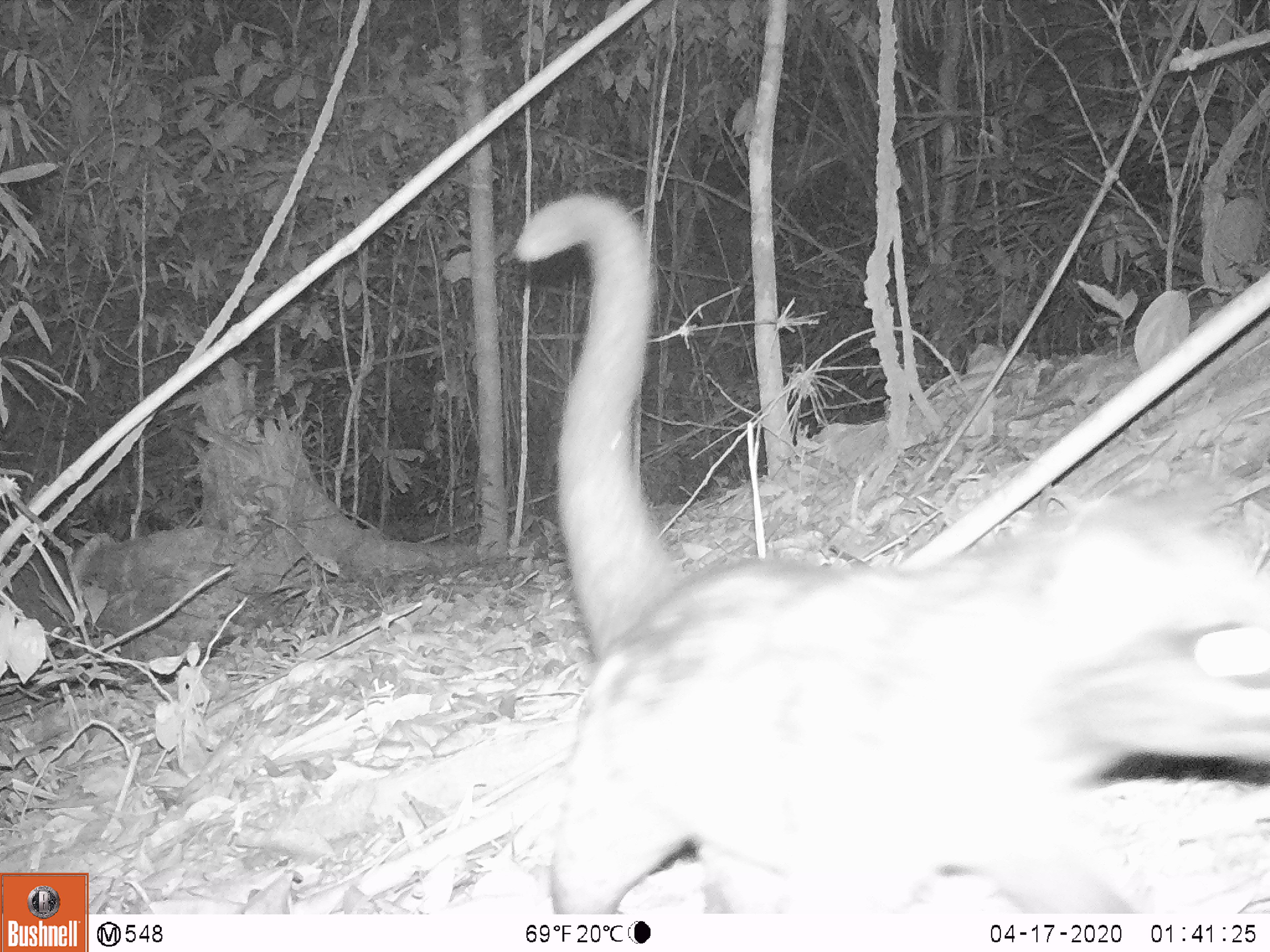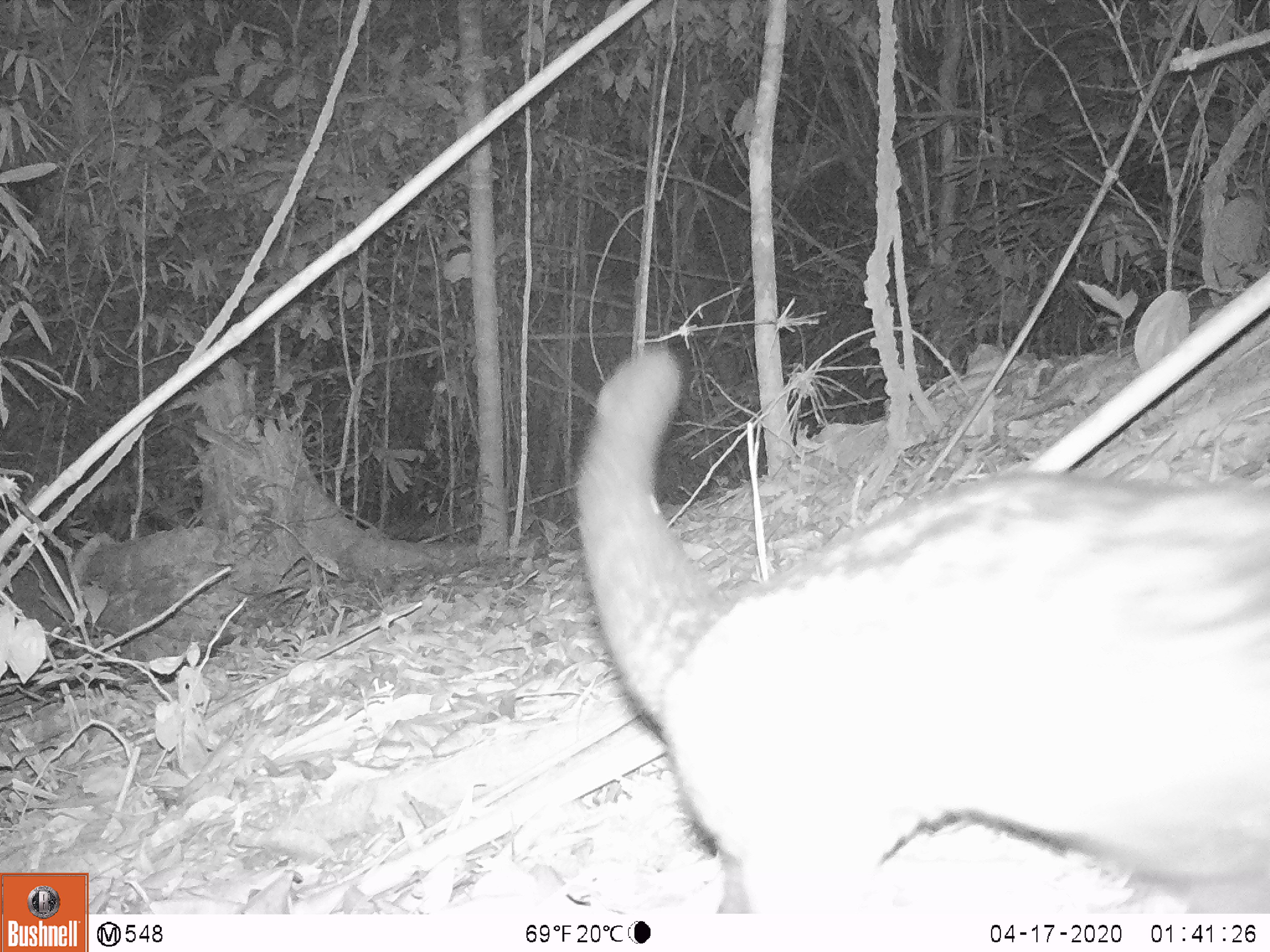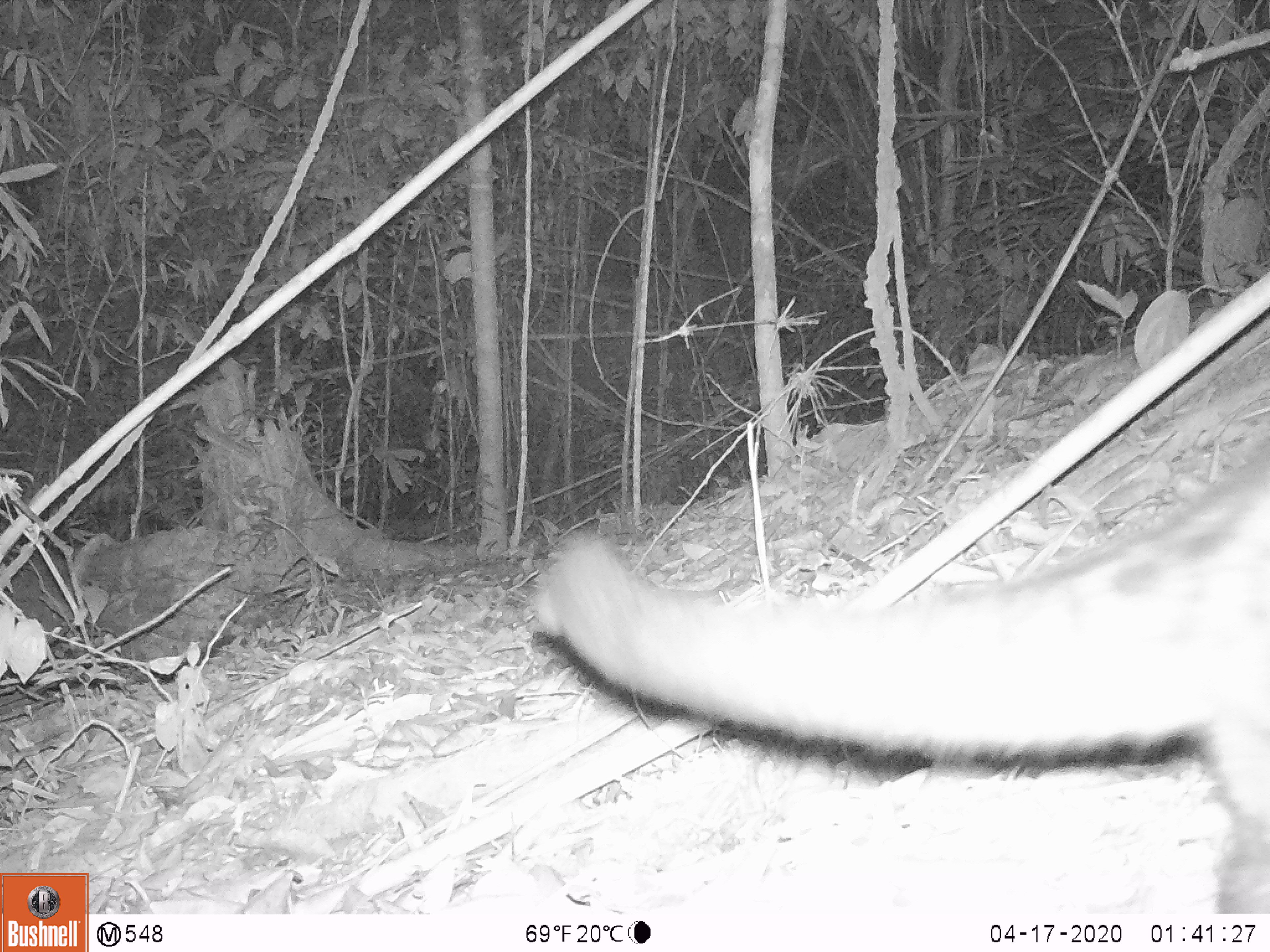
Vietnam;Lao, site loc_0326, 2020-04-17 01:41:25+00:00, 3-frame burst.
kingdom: Animalia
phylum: Chordata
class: Mammalia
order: Carnivora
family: Viverridae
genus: Paradoxurus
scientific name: Paradoxurus hermaphroditus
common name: common palm civet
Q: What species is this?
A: Common palm civet (Paradoxurus hermaphroditus).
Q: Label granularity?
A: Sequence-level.